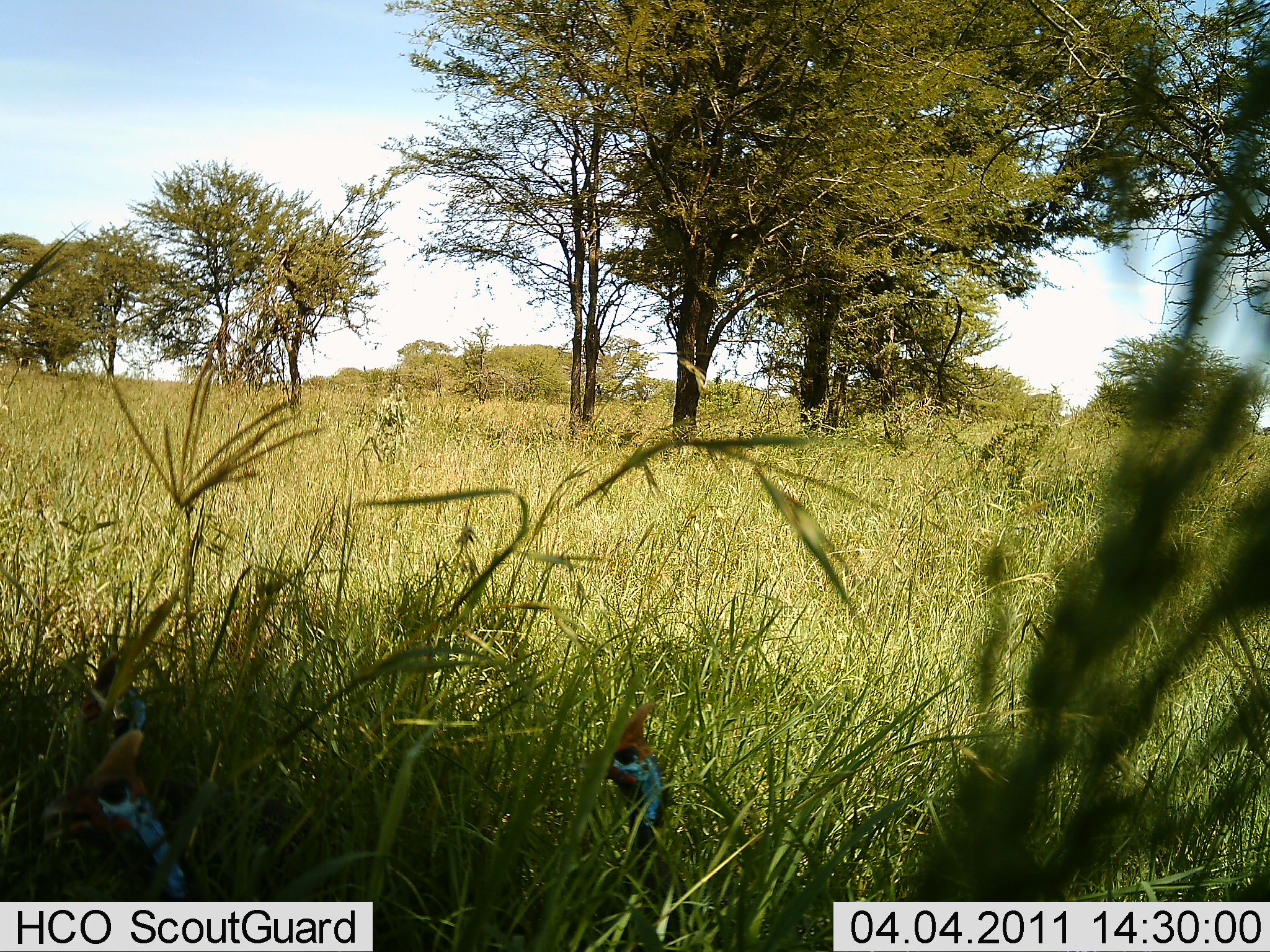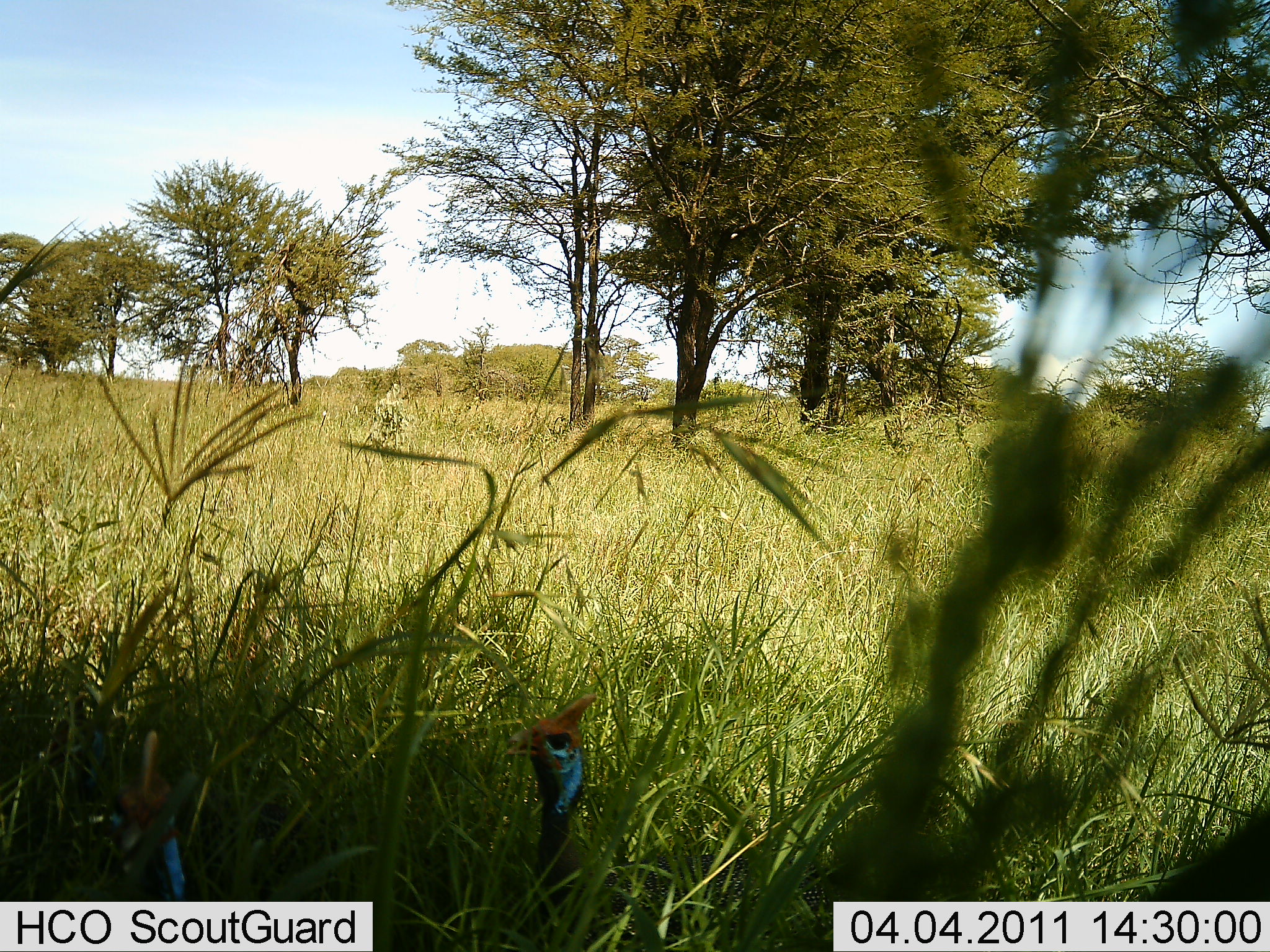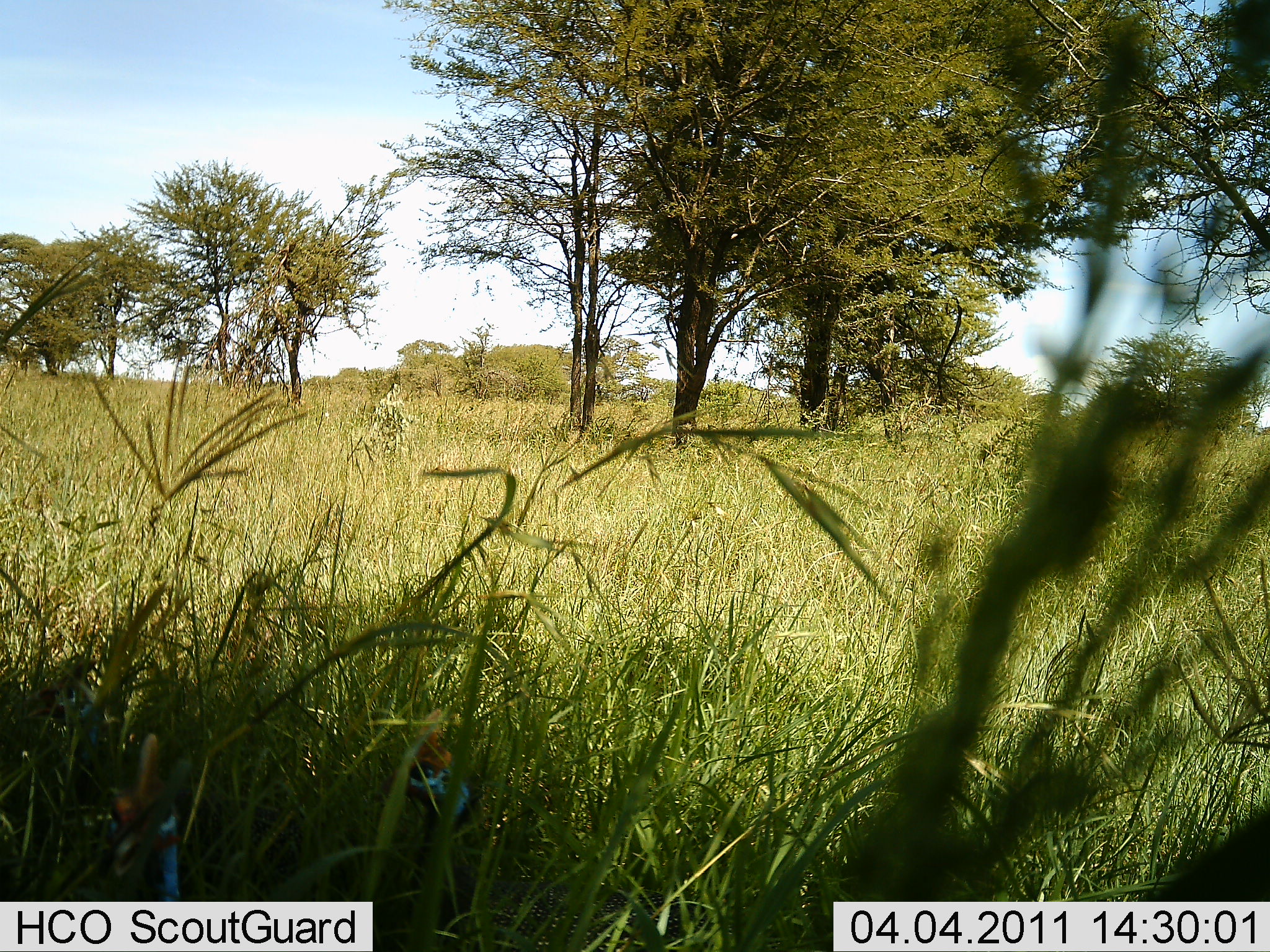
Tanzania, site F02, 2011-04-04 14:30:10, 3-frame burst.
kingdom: Animalia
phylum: Chordata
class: Aves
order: Galliformes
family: Numididae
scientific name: Numididae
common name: guinea fowl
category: guineafowl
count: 2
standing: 50%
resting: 10%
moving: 50%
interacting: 0%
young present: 0%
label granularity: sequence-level